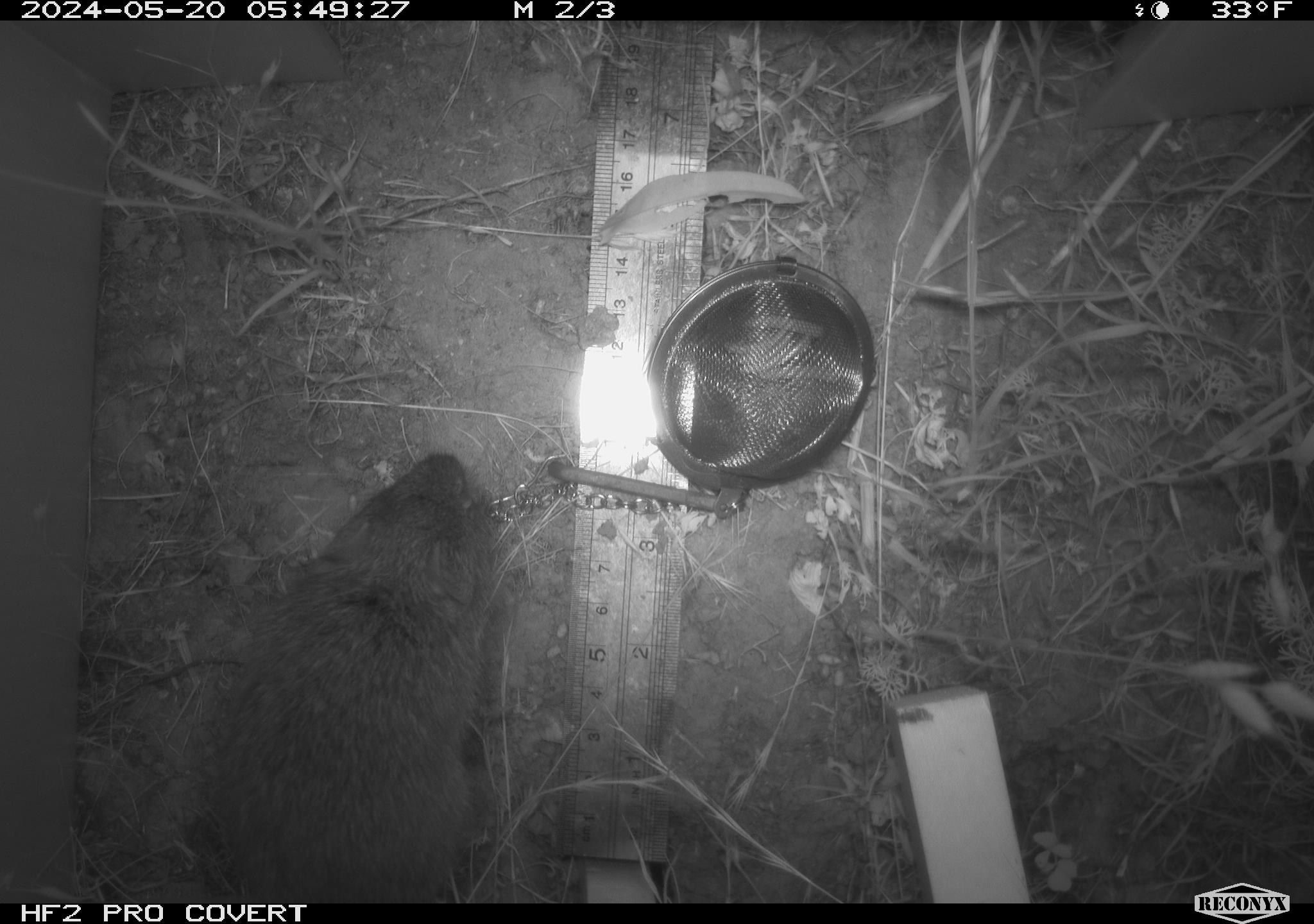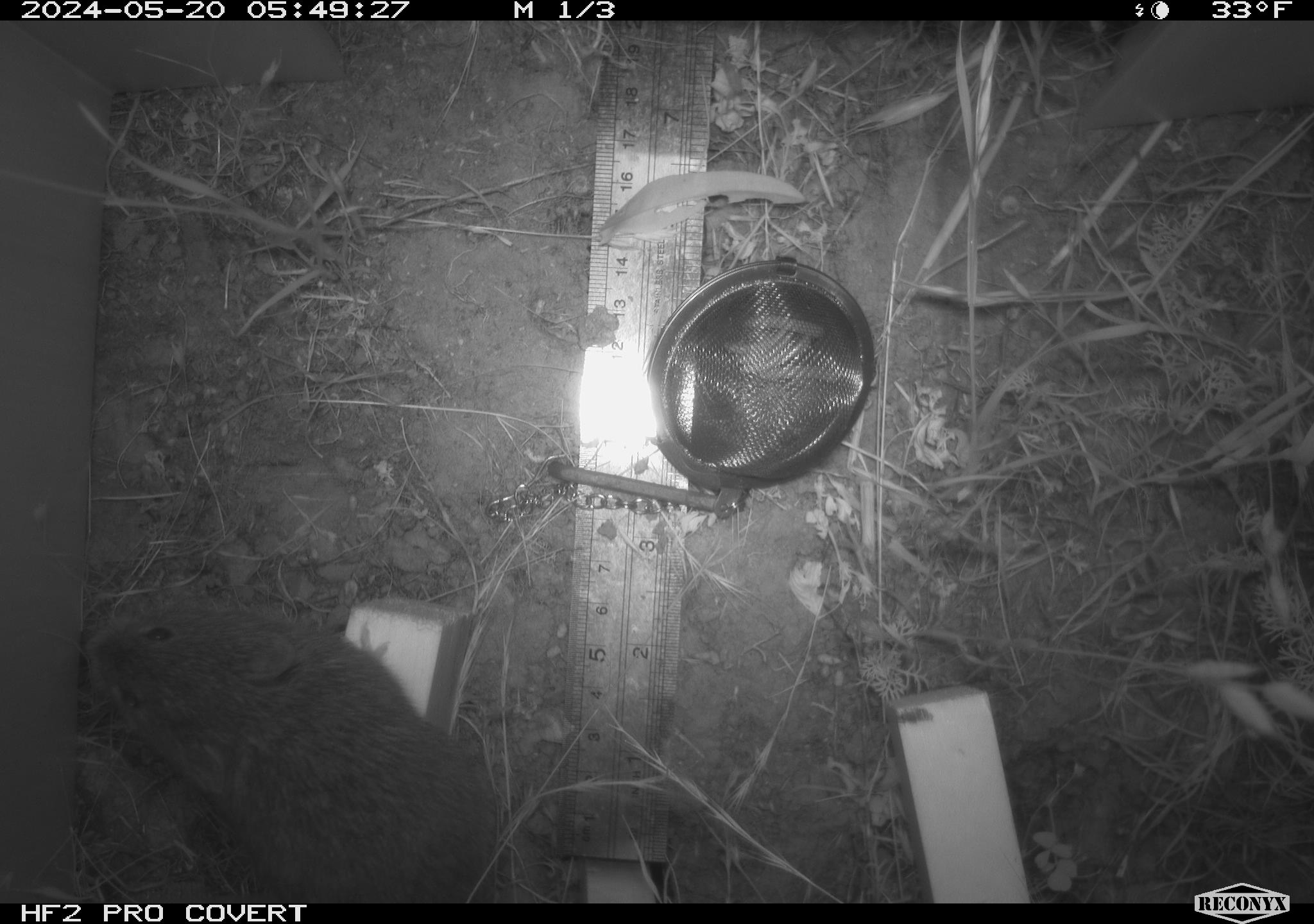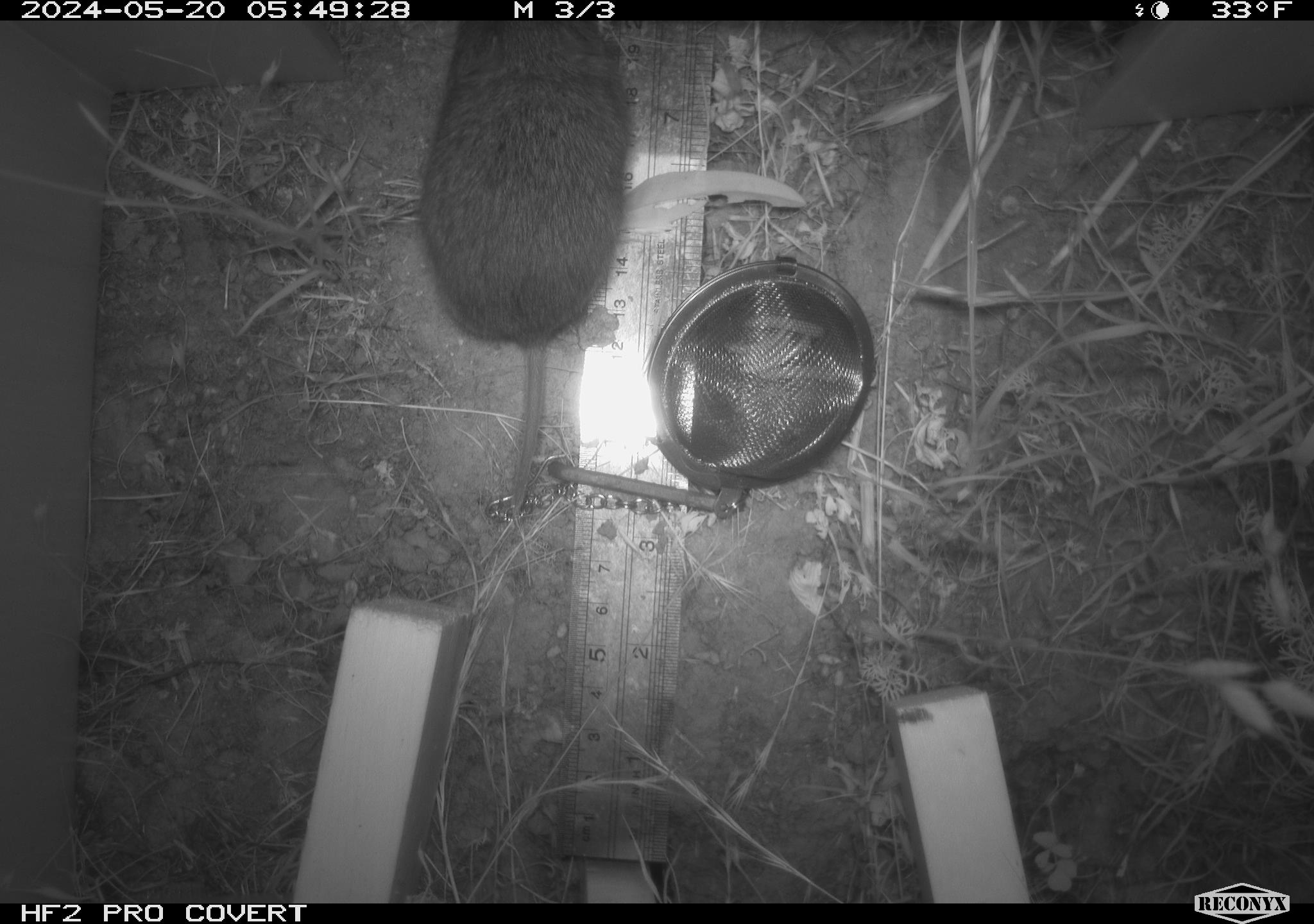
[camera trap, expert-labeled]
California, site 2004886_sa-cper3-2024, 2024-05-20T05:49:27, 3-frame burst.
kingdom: Animalia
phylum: Chordata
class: Mammalia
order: Rodentia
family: Cricetidae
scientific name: Arvicolinae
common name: voles, lemmings, and muskrats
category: arvicolinae subfamily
Arvicolinae subfamily (voles, lemmings, and muskrats) (Arvicolinae).